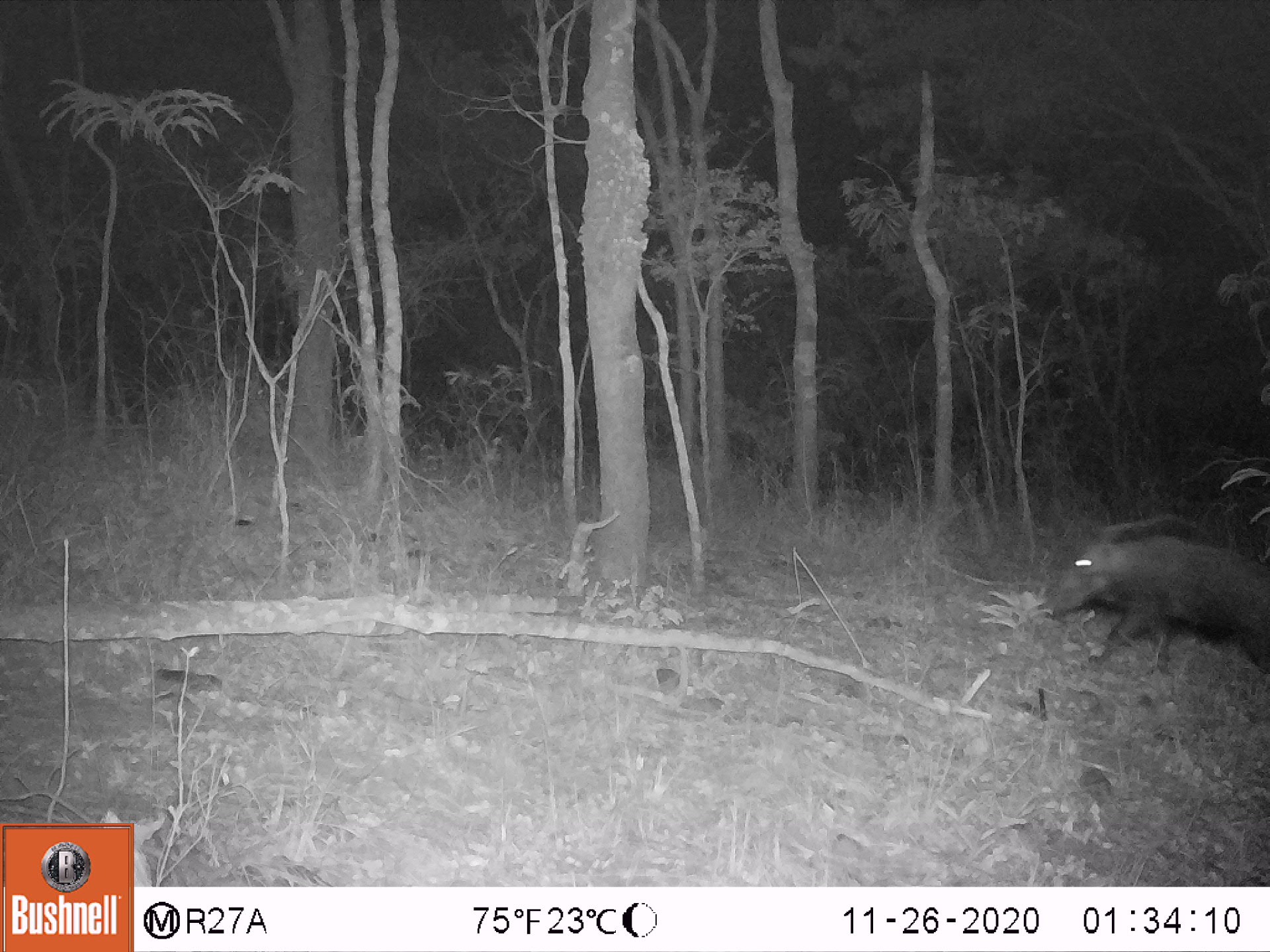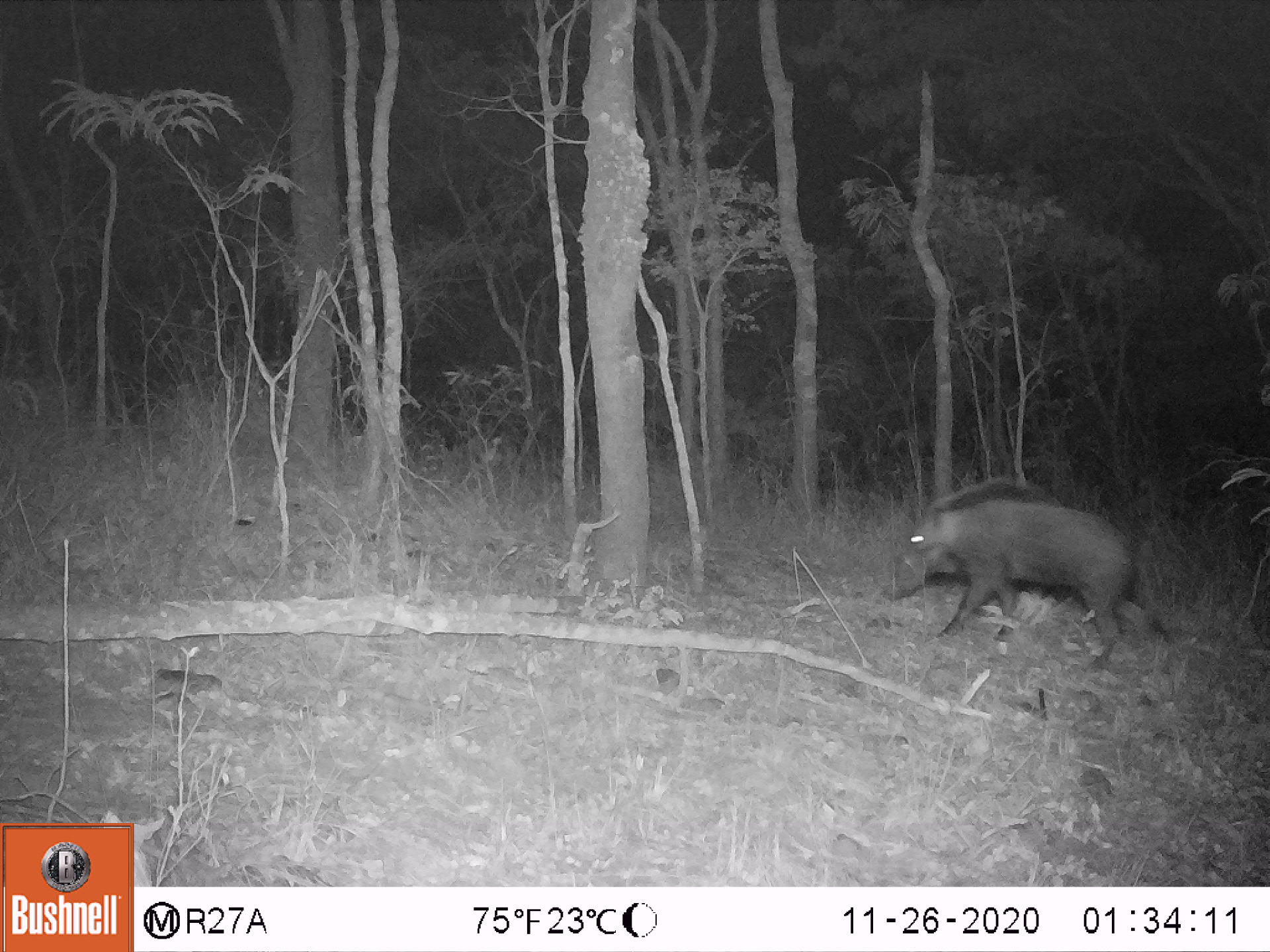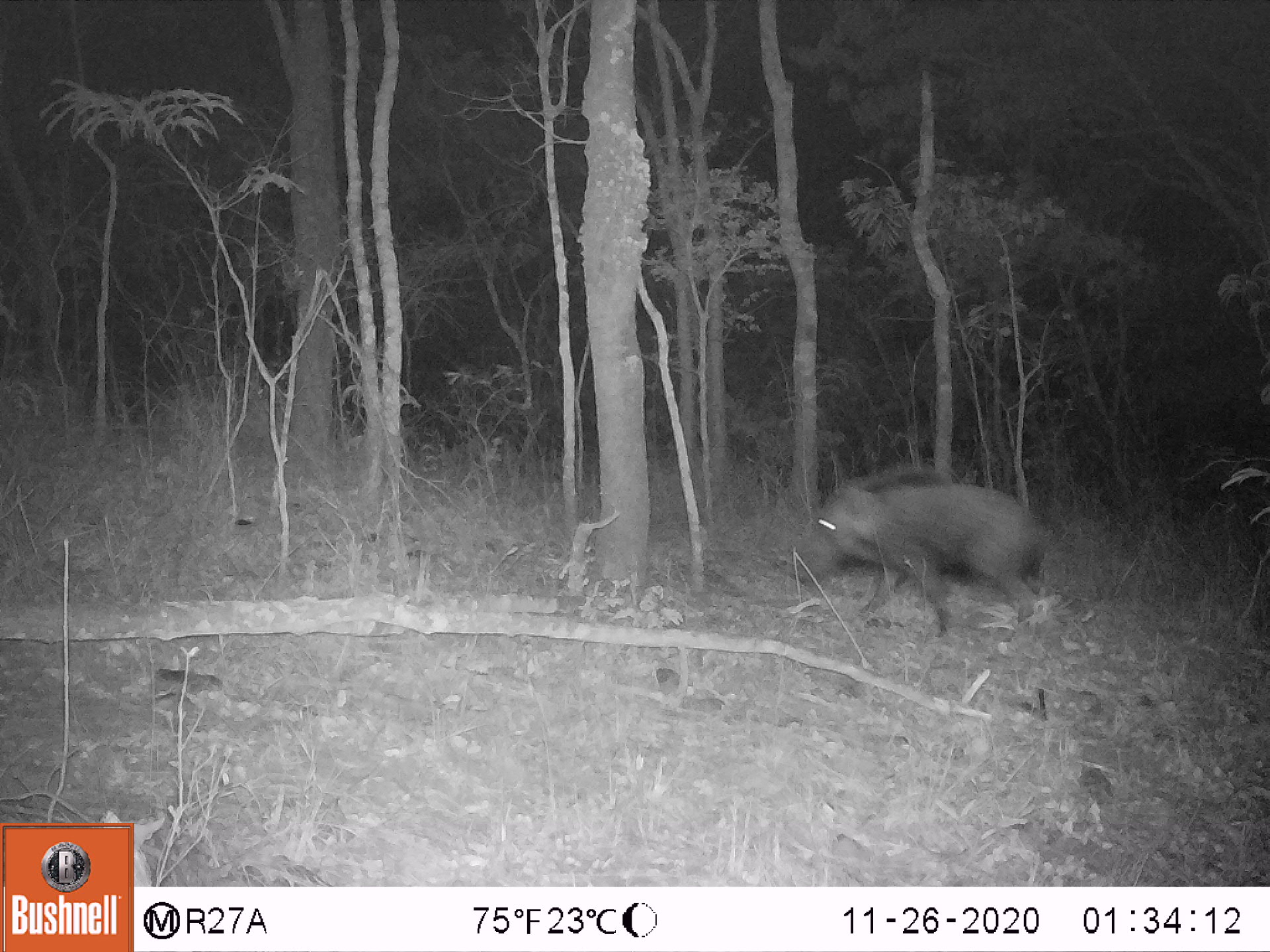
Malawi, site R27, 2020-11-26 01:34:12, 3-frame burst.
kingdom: Animalia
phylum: Chordata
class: Mammalia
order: Artiodactyla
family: Suidae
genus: Potamochoerus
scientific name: Potamochoerus larvatus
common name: bushpig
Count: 1.